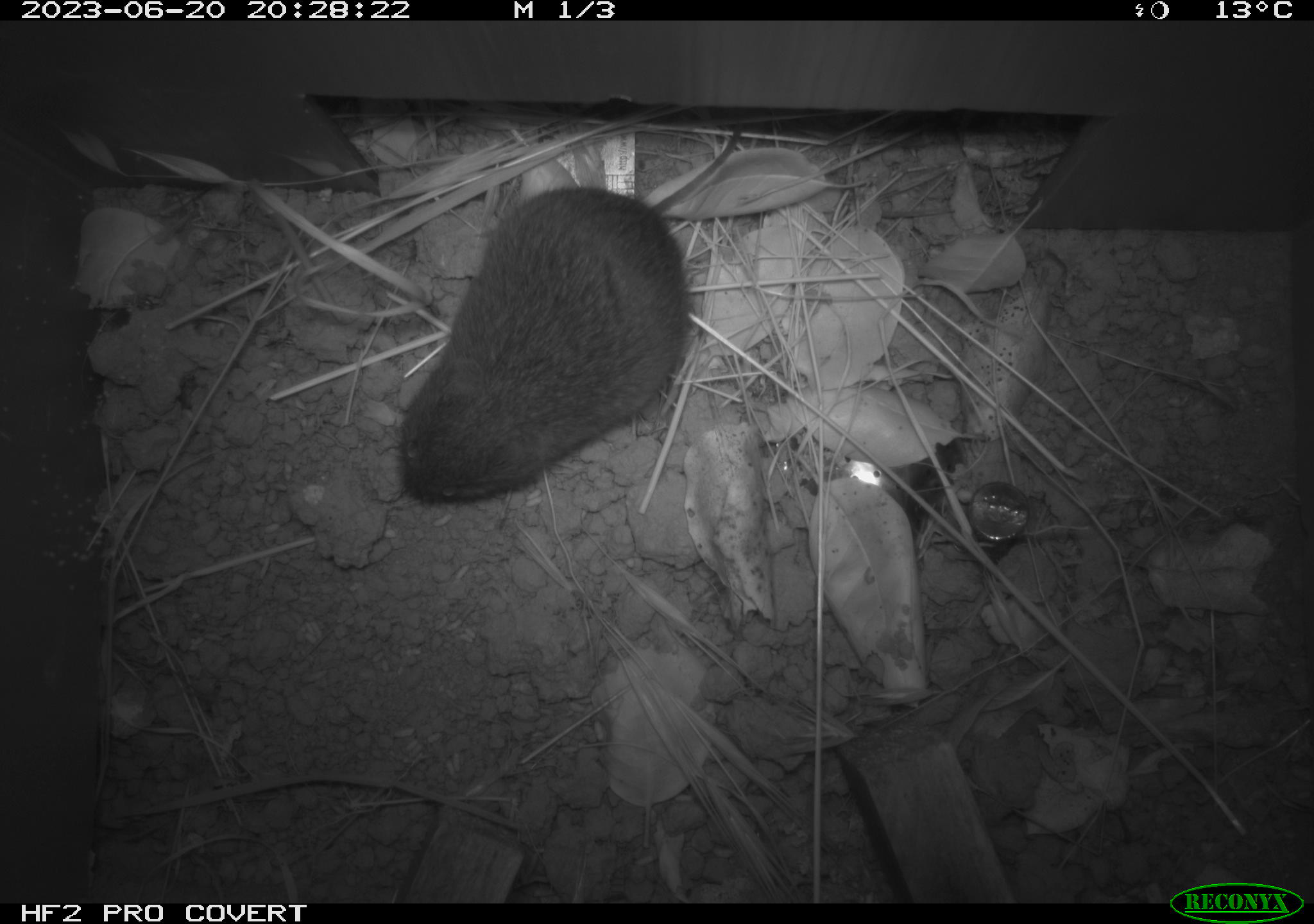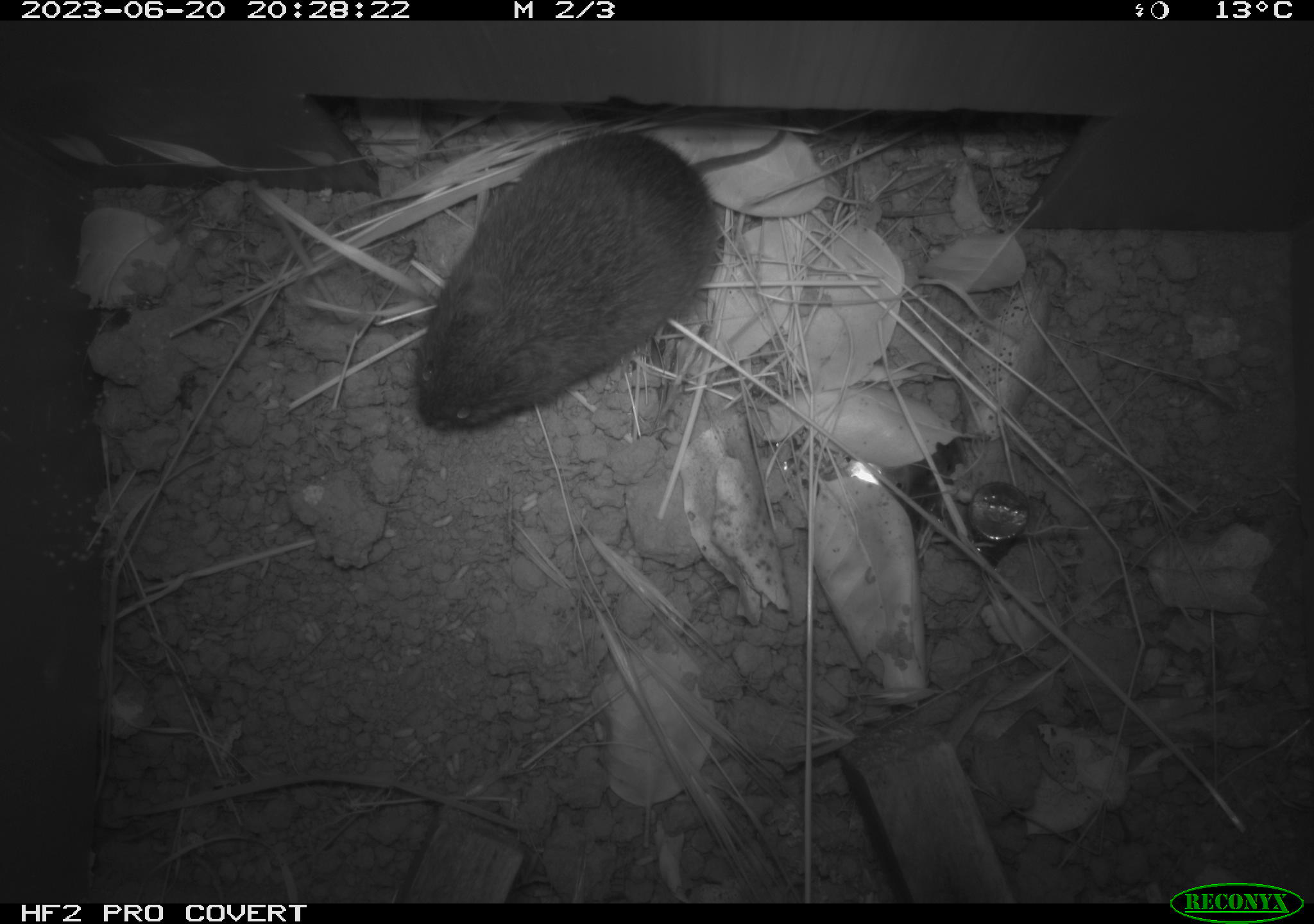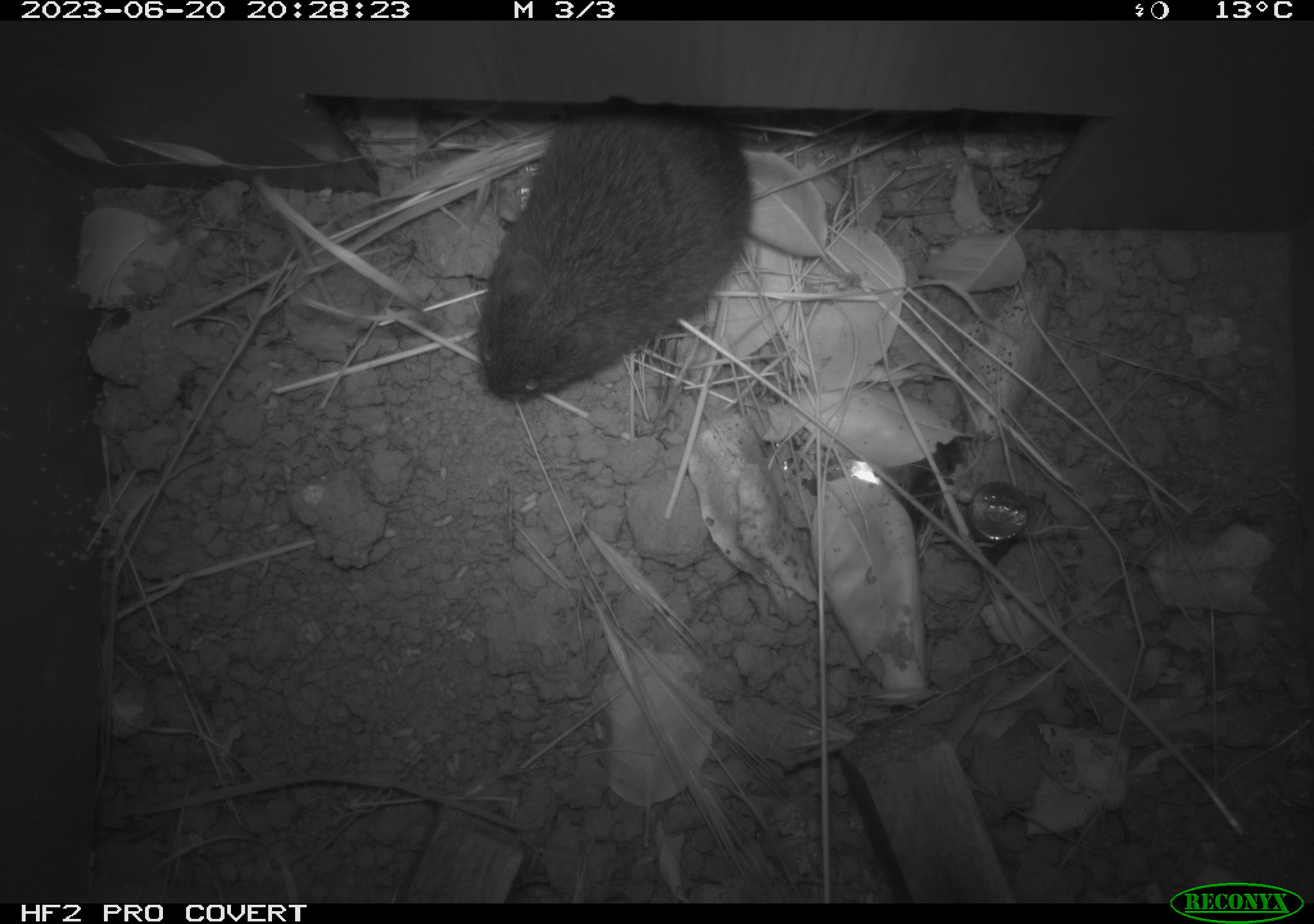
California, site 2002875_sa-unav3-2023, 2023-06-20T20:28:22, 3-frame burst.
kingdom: Animalia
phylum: Chordata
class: Mammalia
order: Rodentia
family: Cricetidae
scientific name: Arvicolinae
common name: voles, lemmings, and muskrats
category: arvicolinae subfamily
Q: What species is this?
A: Arvicolinae subfamily (voles, lemmings, and muskrats) (Arvicolinae).